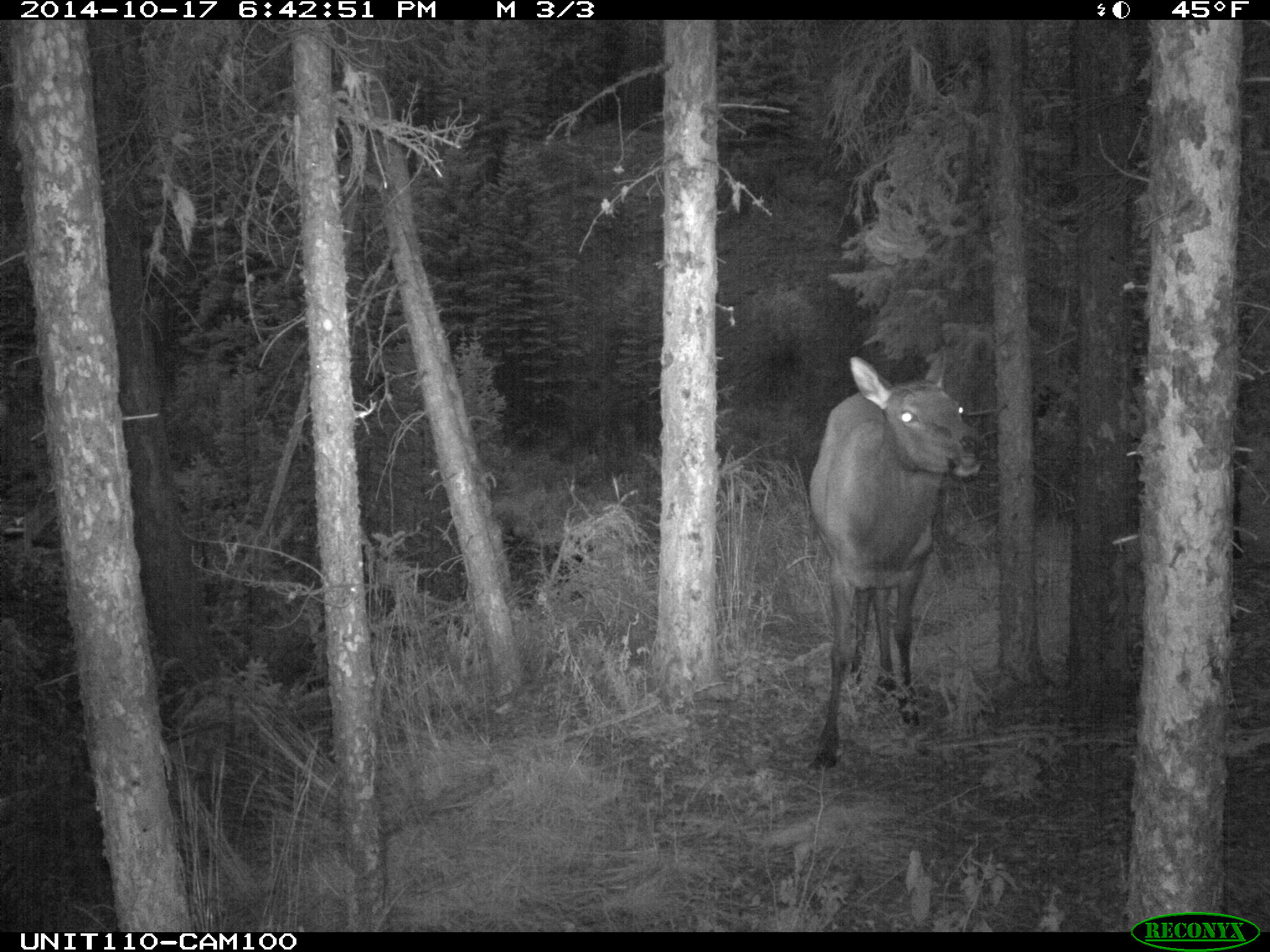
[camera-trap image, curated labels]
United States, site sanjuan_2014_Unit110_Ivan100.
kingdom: Animalia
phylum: Chordata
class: Mammalia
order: Artiodactyla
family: Cervidae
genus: Cervus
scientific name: Cervus elaphus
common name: red deer